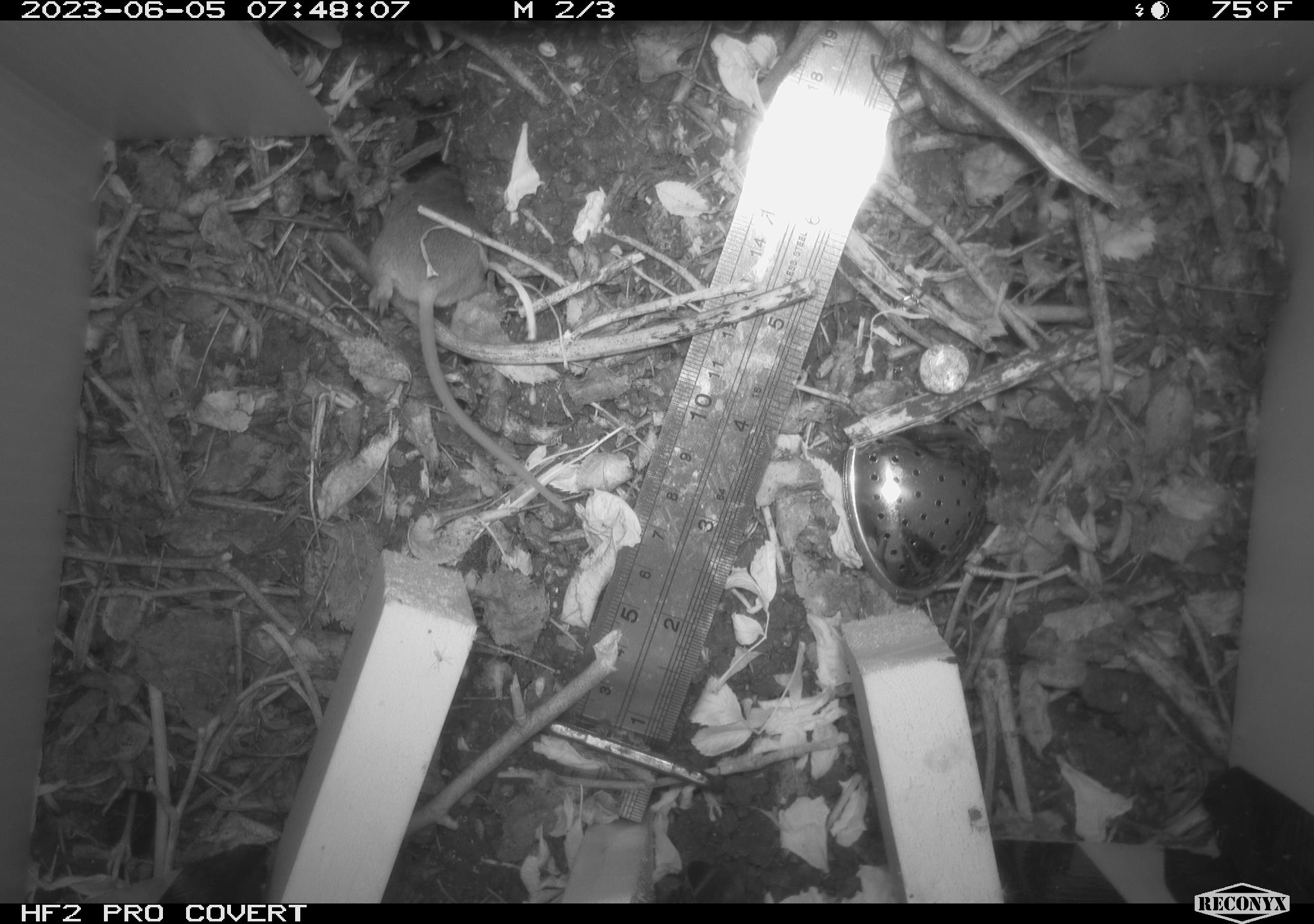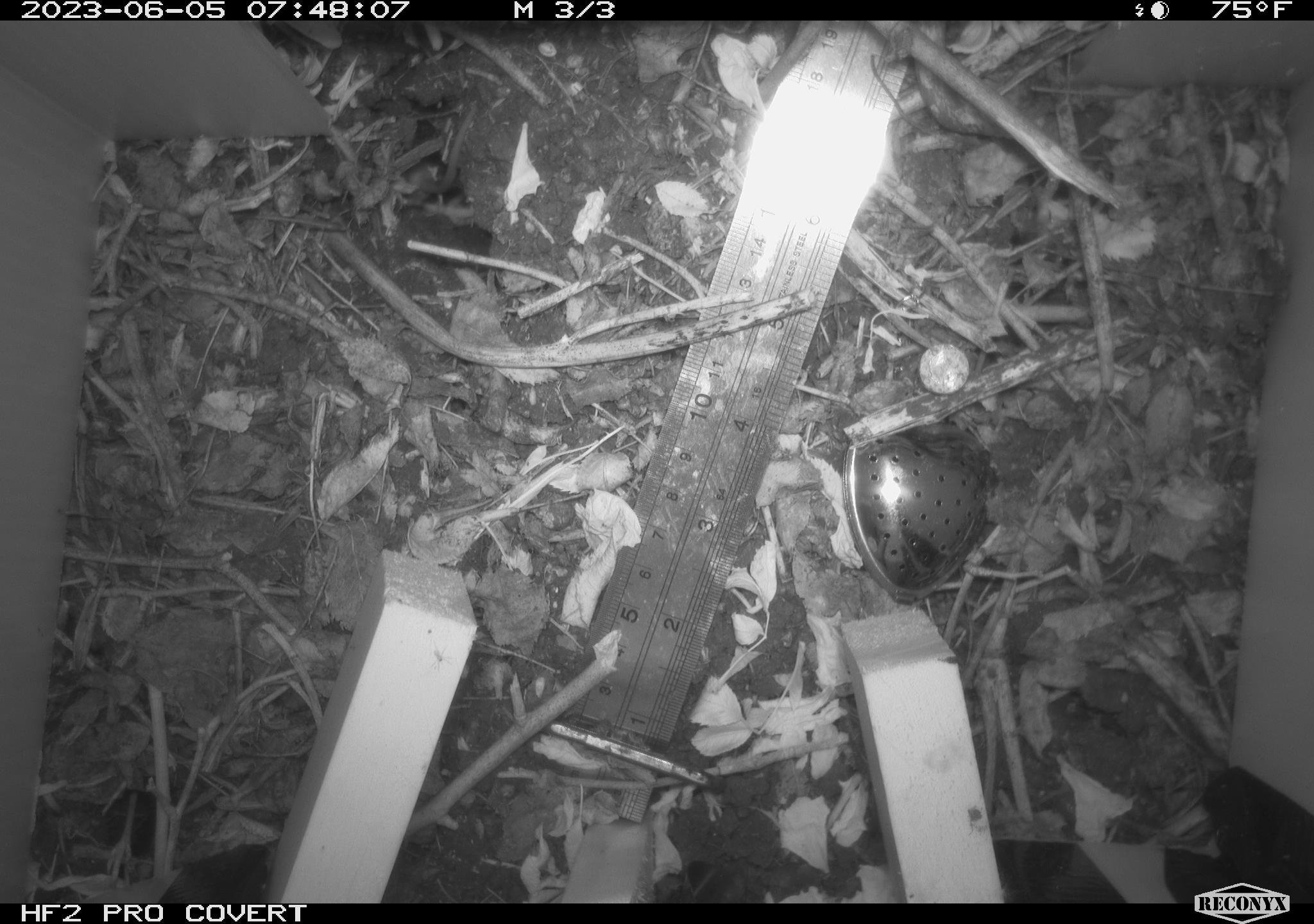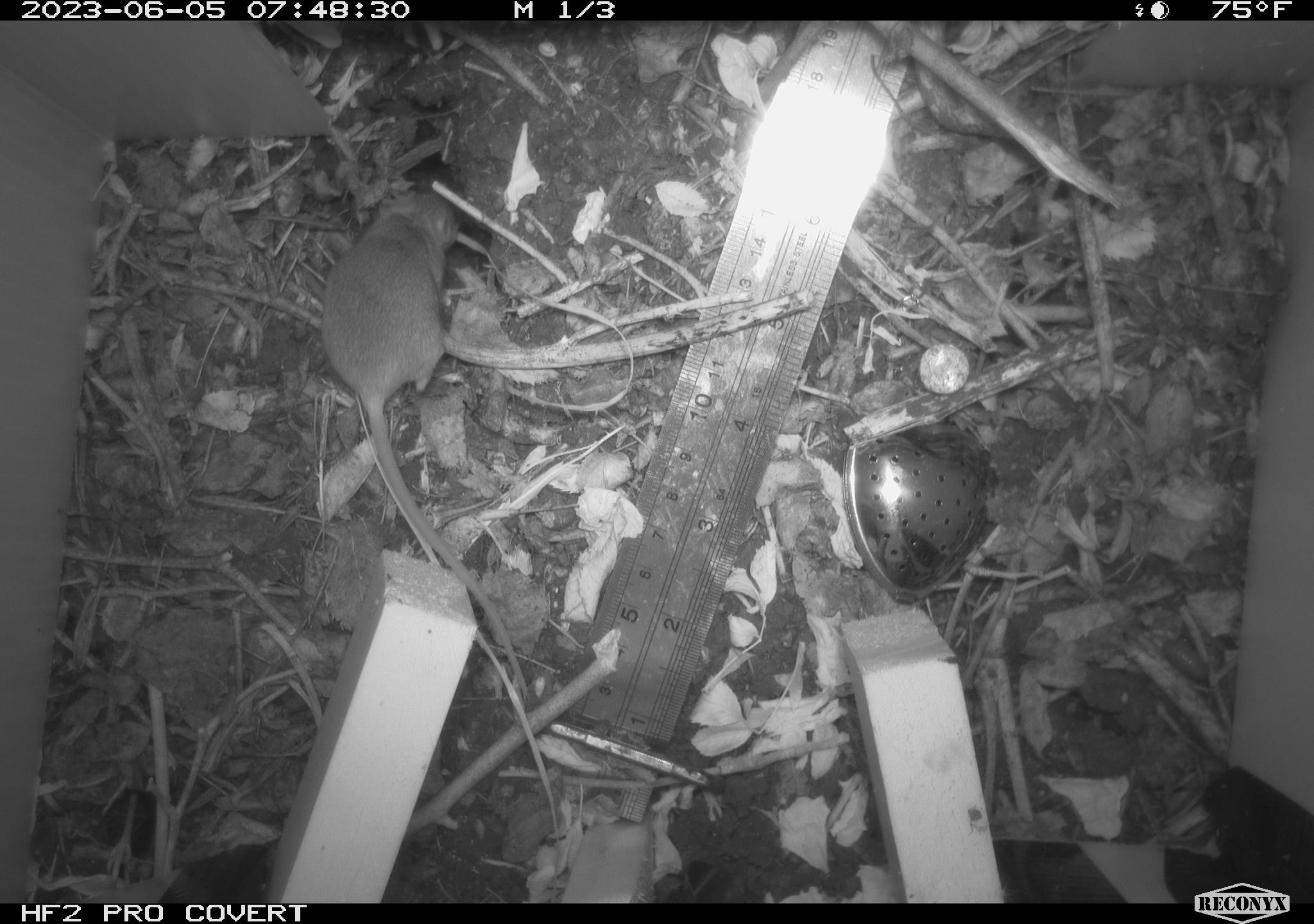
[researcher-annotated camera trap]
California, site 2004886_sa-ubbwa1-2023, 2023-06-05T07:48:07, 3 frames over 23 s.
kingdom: Animalia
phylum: Chordata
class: Mammalia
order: Rodentia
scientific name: Rodentia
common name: rodent